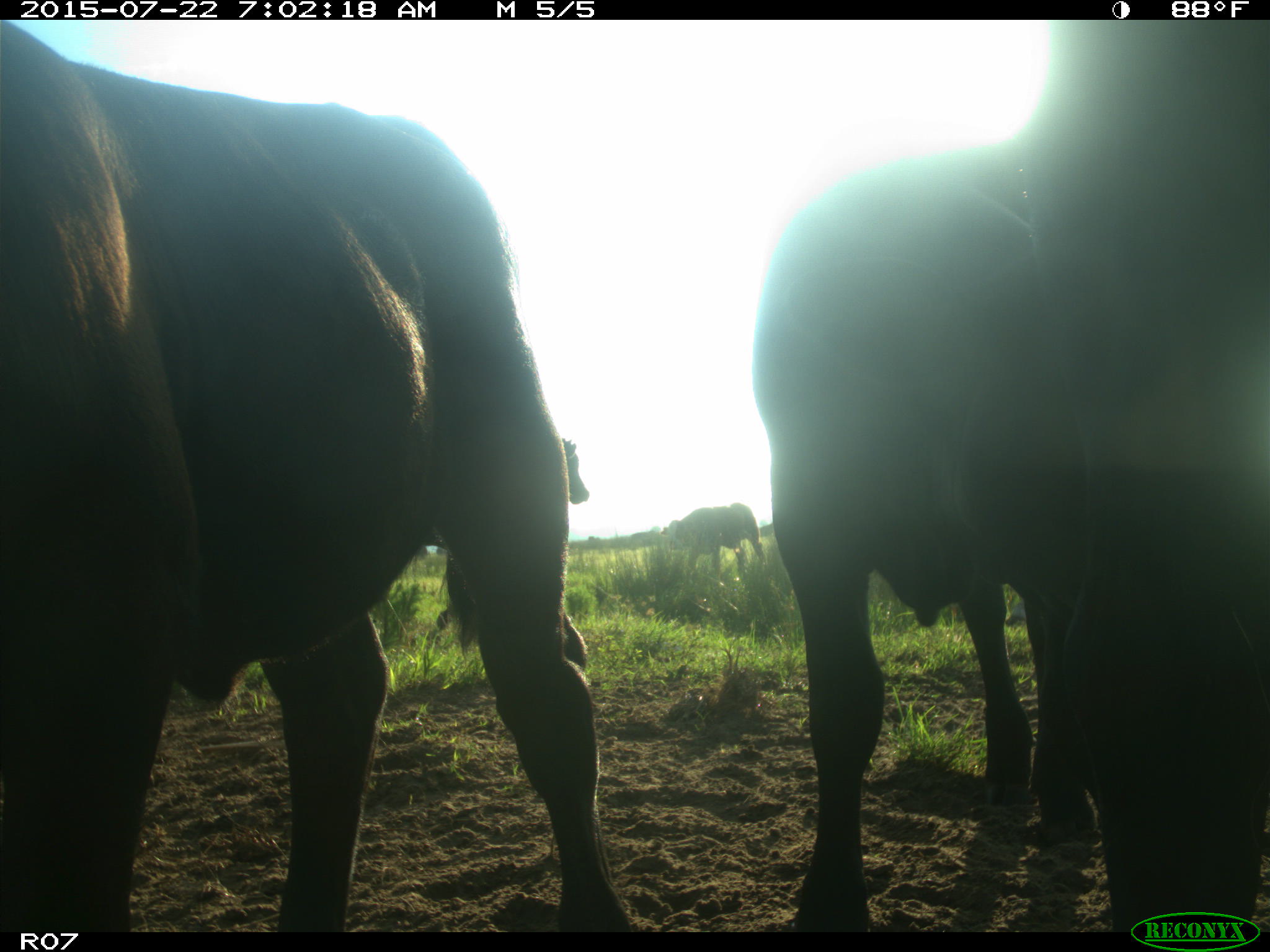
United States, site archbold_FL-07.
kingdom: Animalia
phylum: Chordata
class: Mammalia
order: Artiodactyla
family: Bovidae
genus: Bos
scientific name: Bos taurus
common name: domestic cow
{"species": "Bos taurus (domestic cow)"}